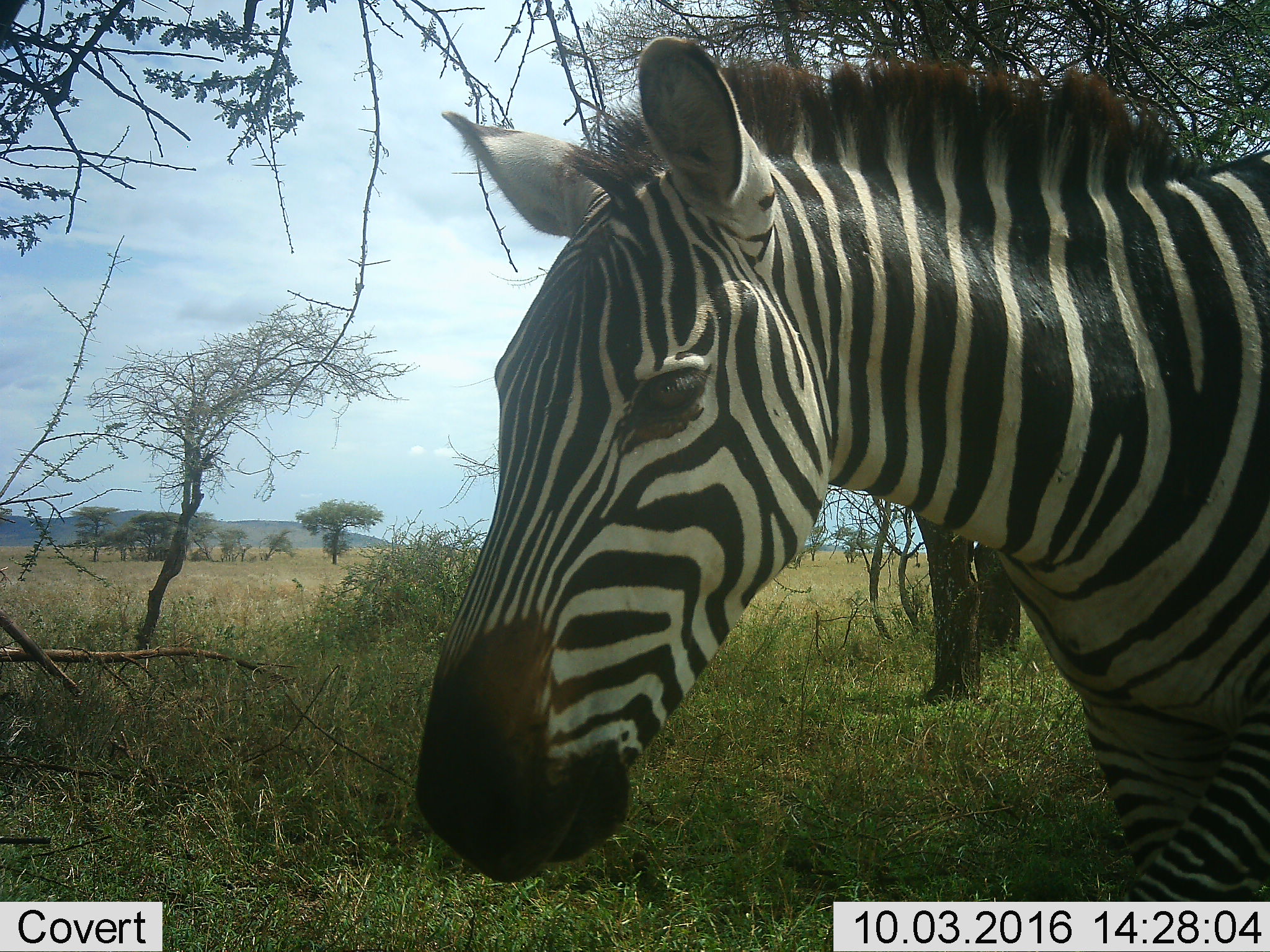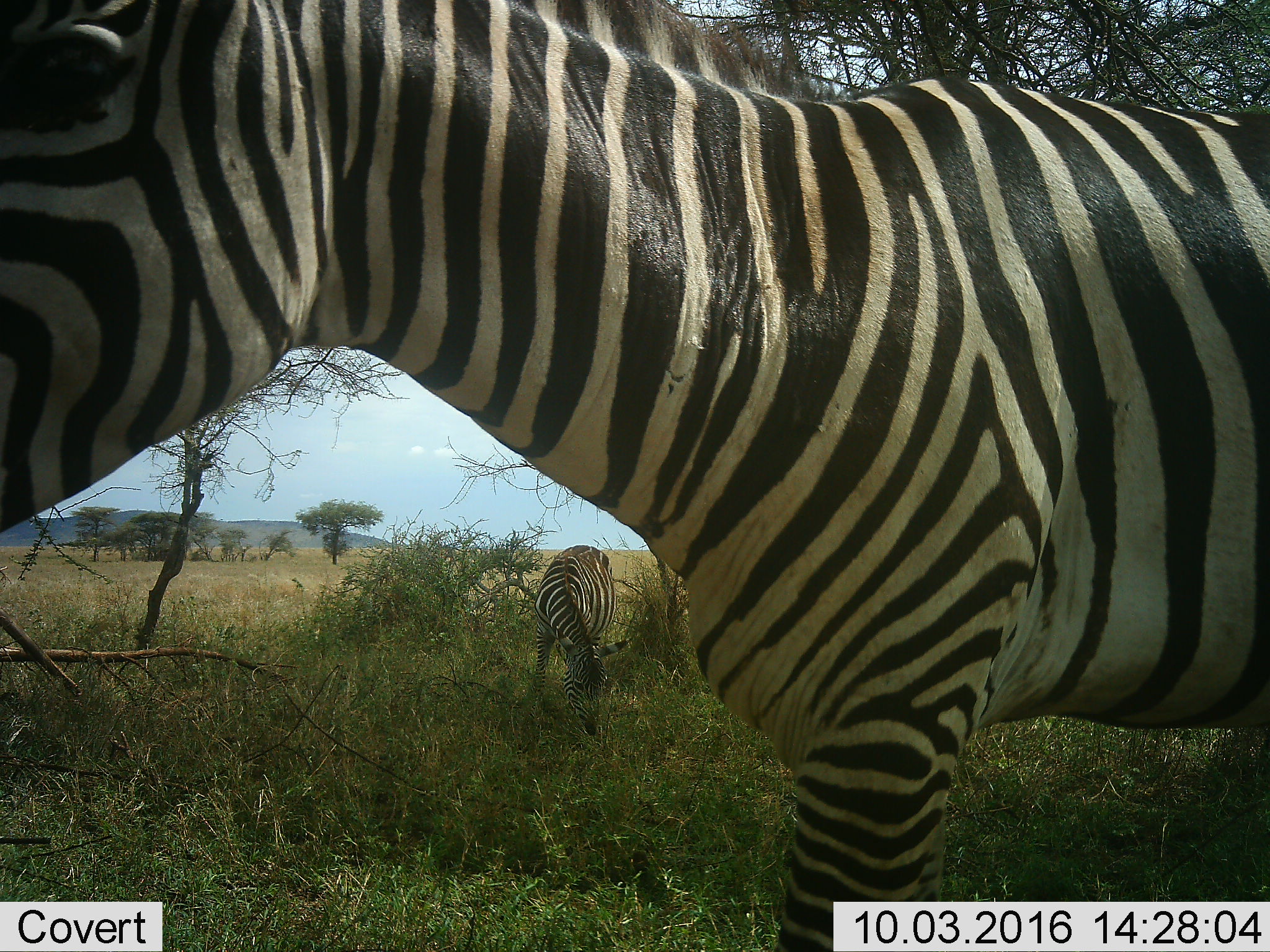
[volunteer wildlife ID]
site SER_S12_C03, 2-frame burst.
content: unidentified animal